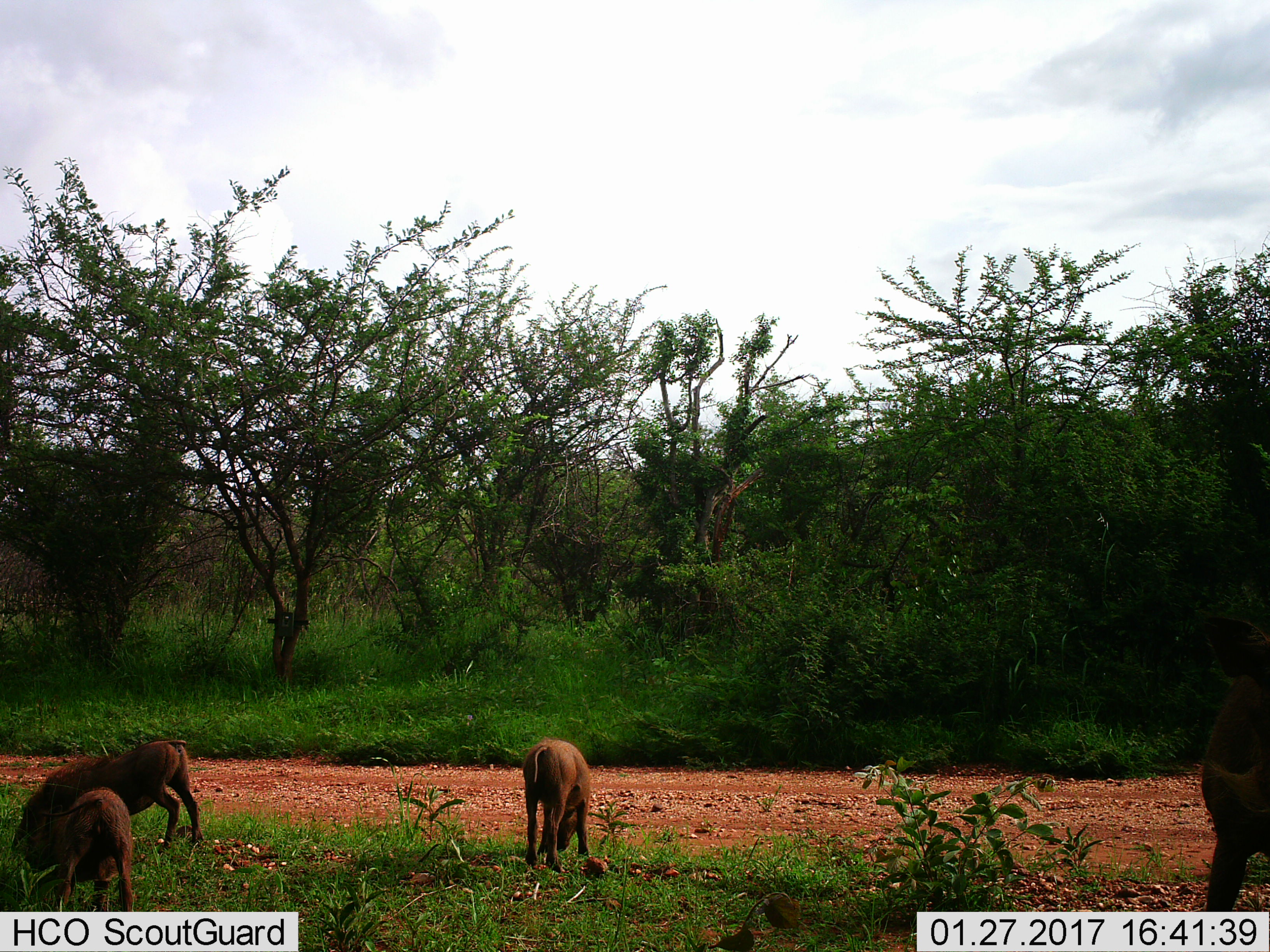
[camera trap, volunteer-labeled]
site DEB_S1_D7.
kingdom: Animalia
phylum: Chordata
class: Mammalia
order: Artiodactyla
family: Suidae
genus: Phacochoerus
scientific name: Phacochoerus africanus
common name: warthog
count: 4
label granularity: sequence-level